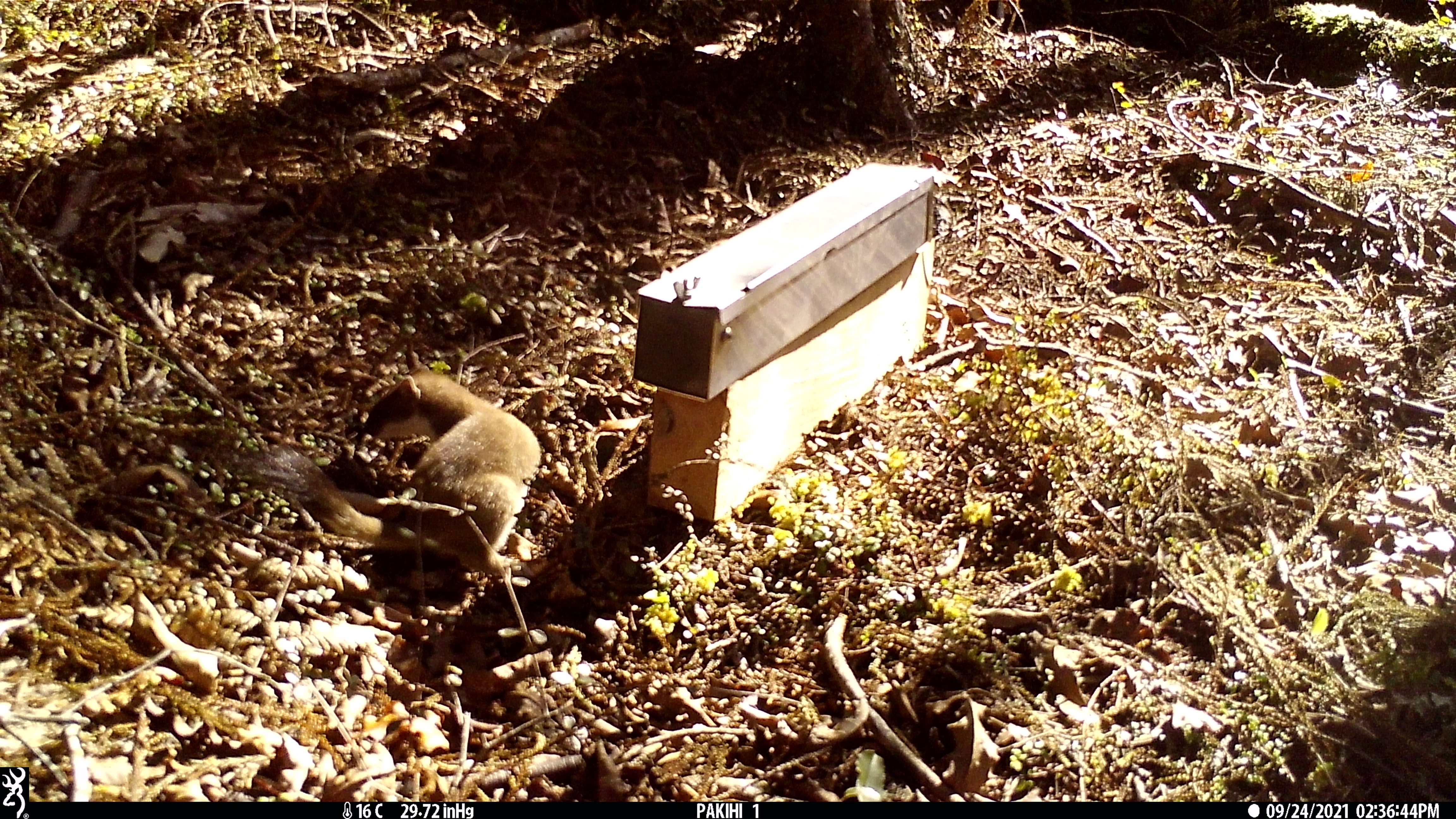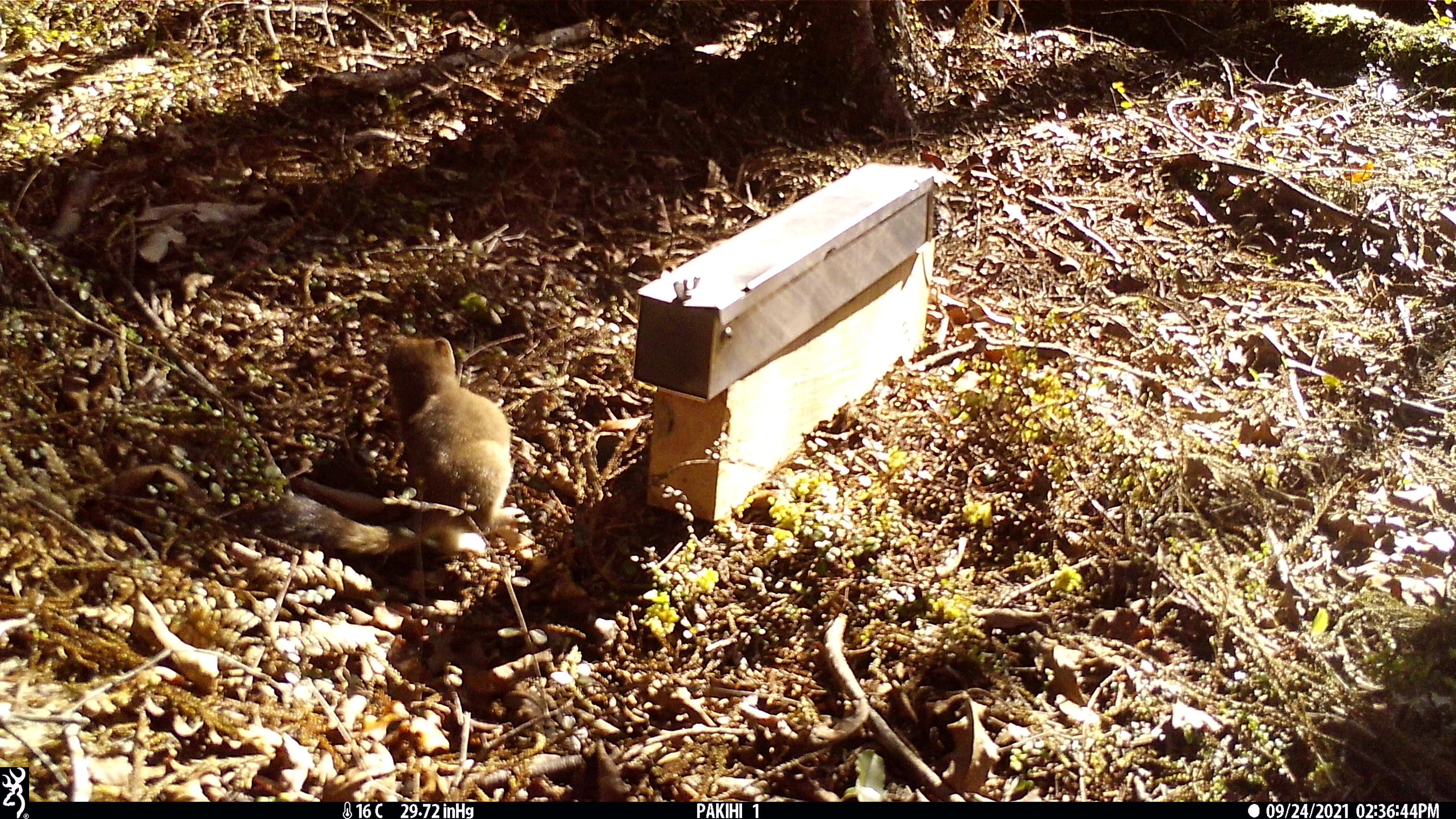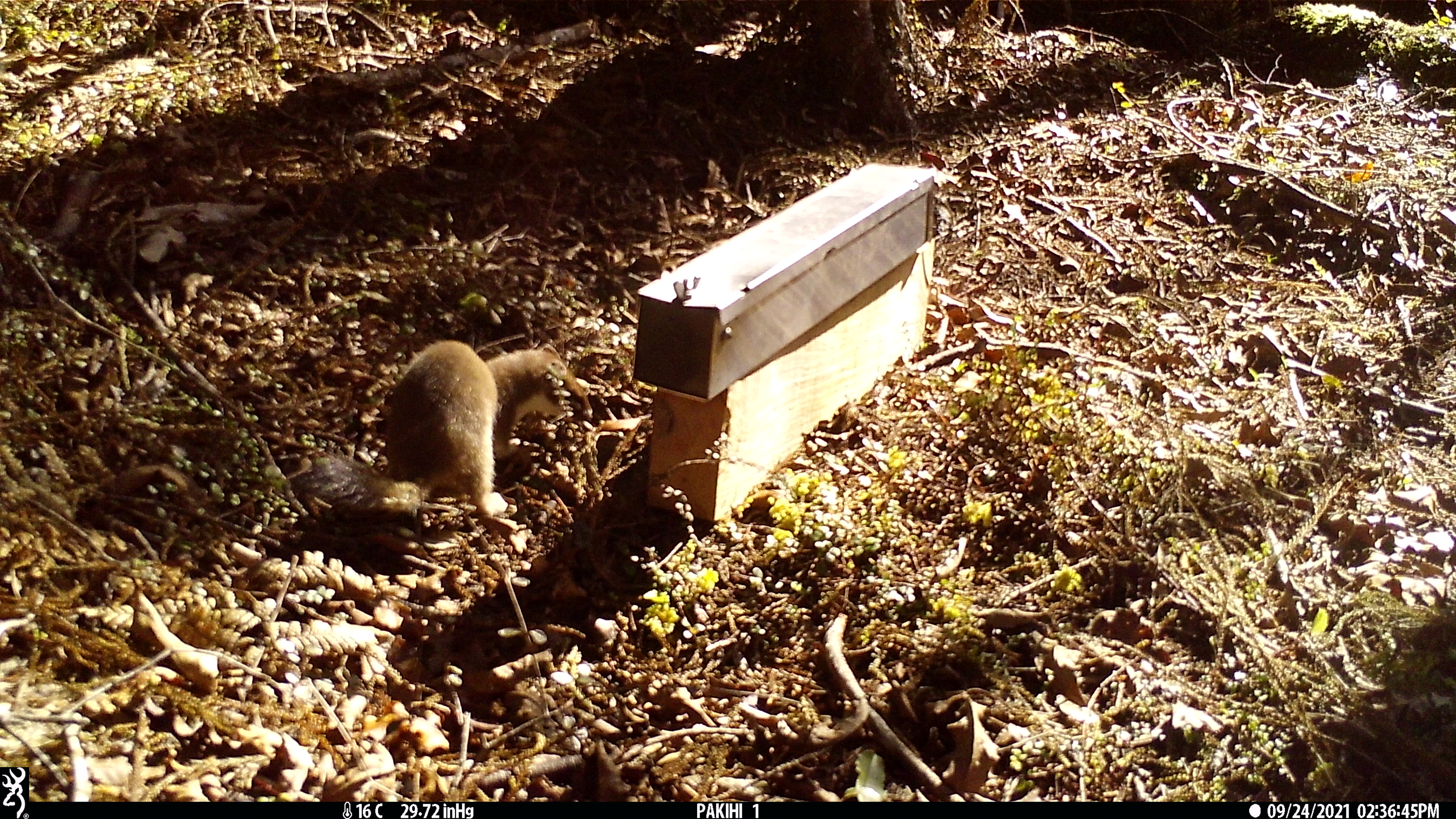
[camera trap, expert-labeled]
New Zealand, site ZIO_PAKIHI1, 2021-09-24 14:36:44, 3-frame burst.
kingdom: Animalia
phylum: Chordata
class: Mammalia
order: Carnivora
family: Mustelidae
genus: Mustela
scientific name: Mustela erminea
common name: stoat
Stoat (Mustela erminea).